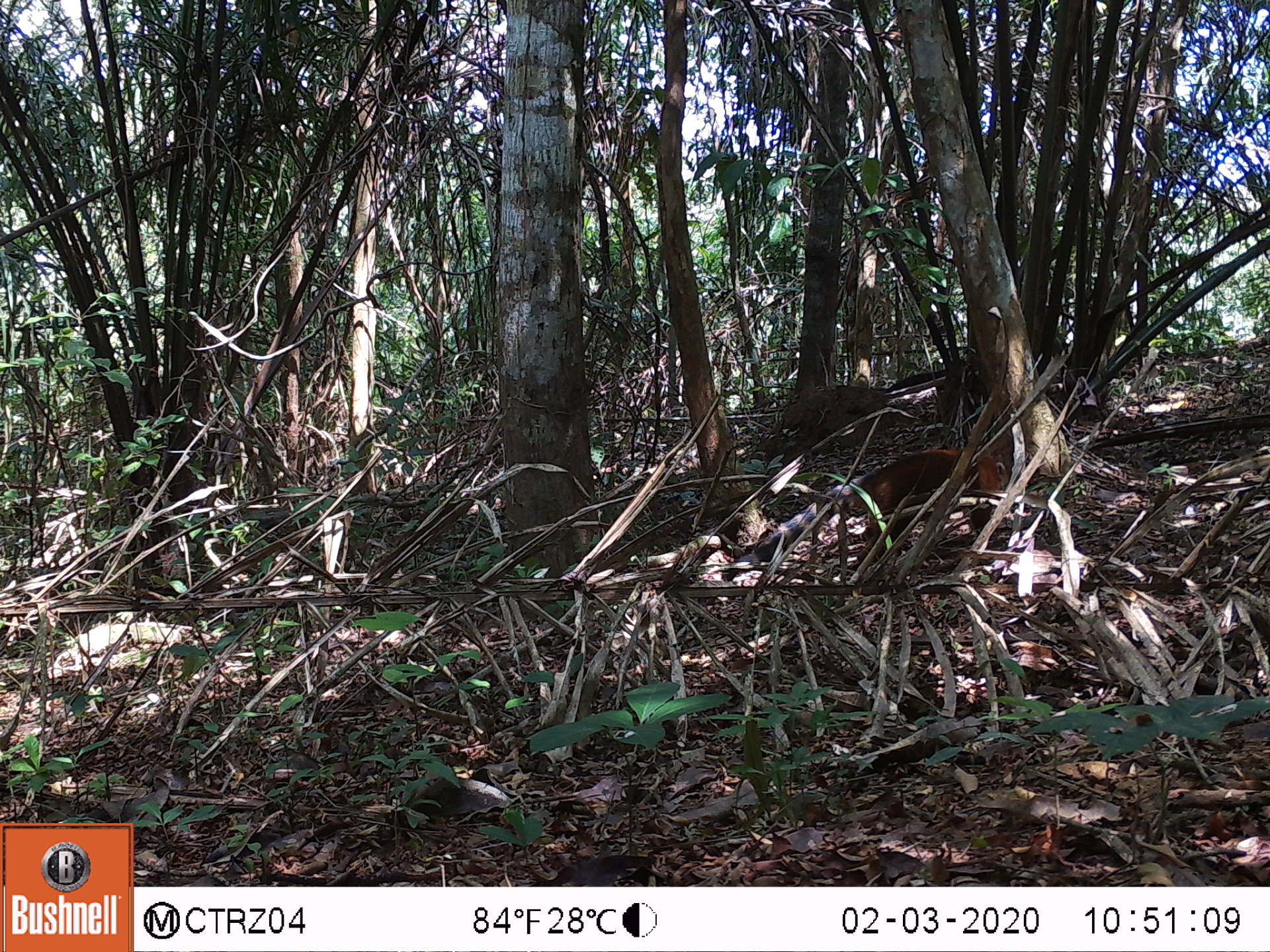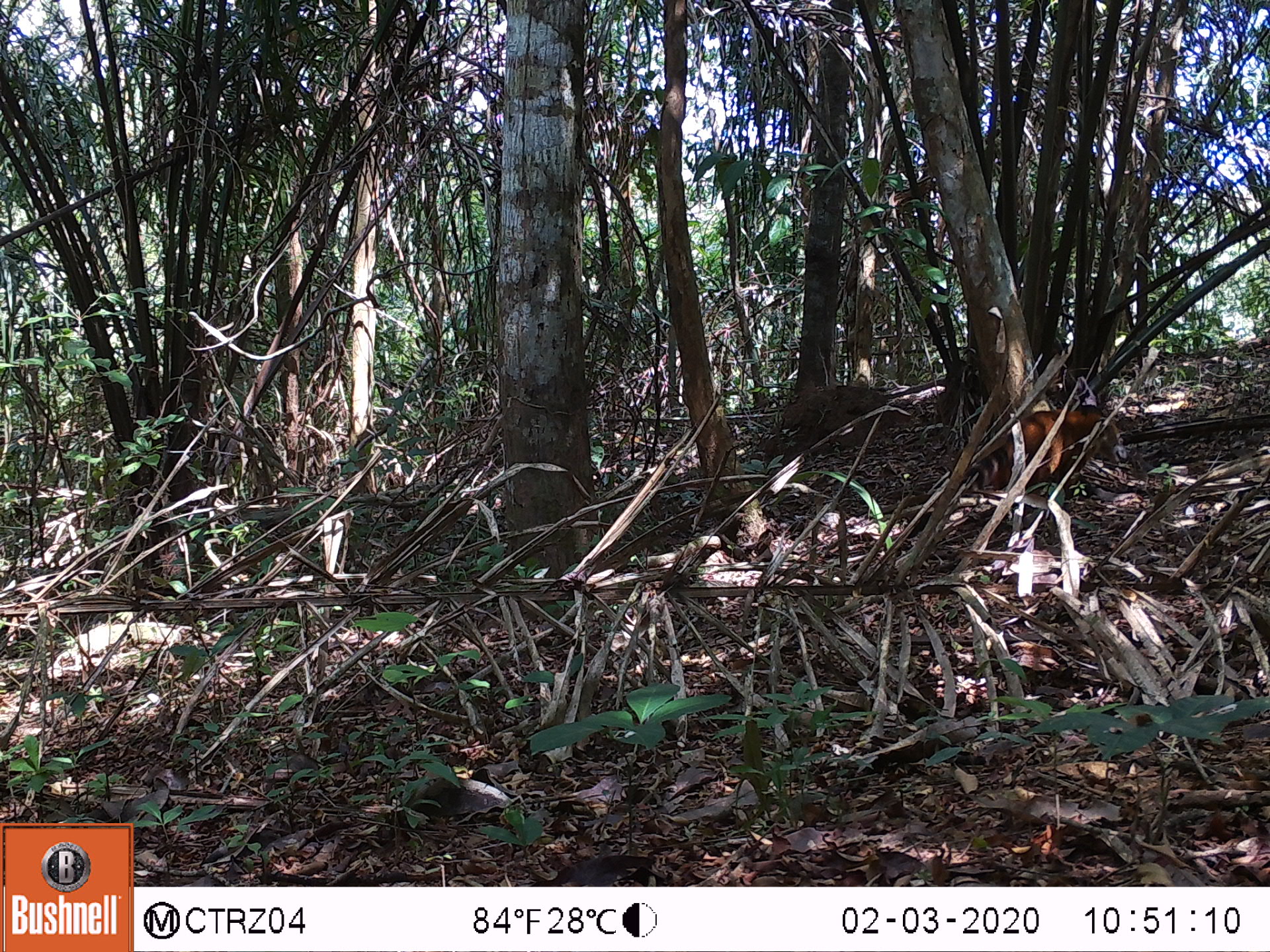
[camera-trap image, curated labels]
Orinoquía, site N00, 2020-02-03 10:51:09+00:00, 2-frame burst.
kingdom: Animalia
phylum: Chordata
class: Mammalia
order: Carnivora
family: Procyonidae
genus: Nasua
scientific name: Nasua nasua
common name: south american coati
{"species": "south american coati (Nasua nasua)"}